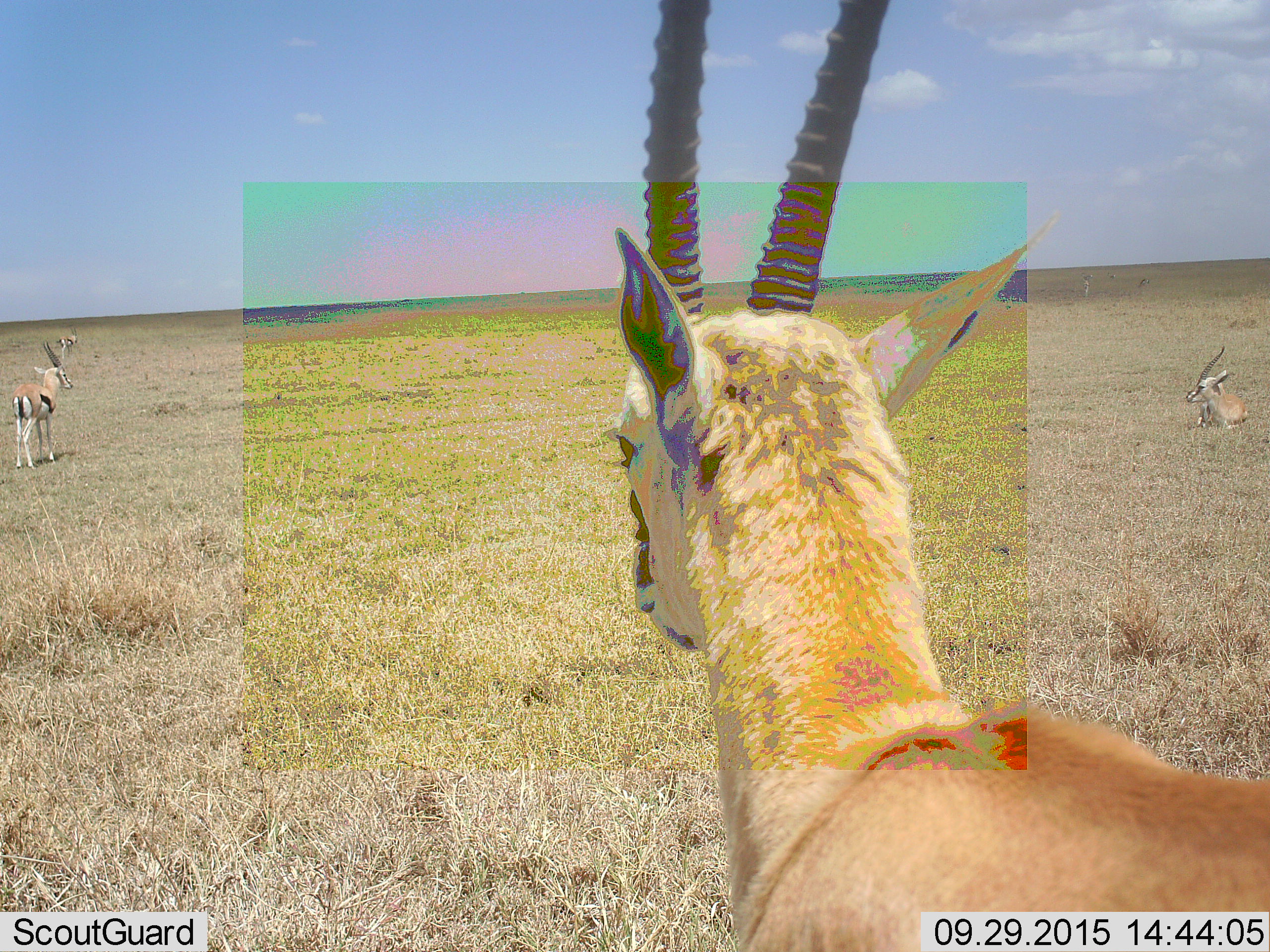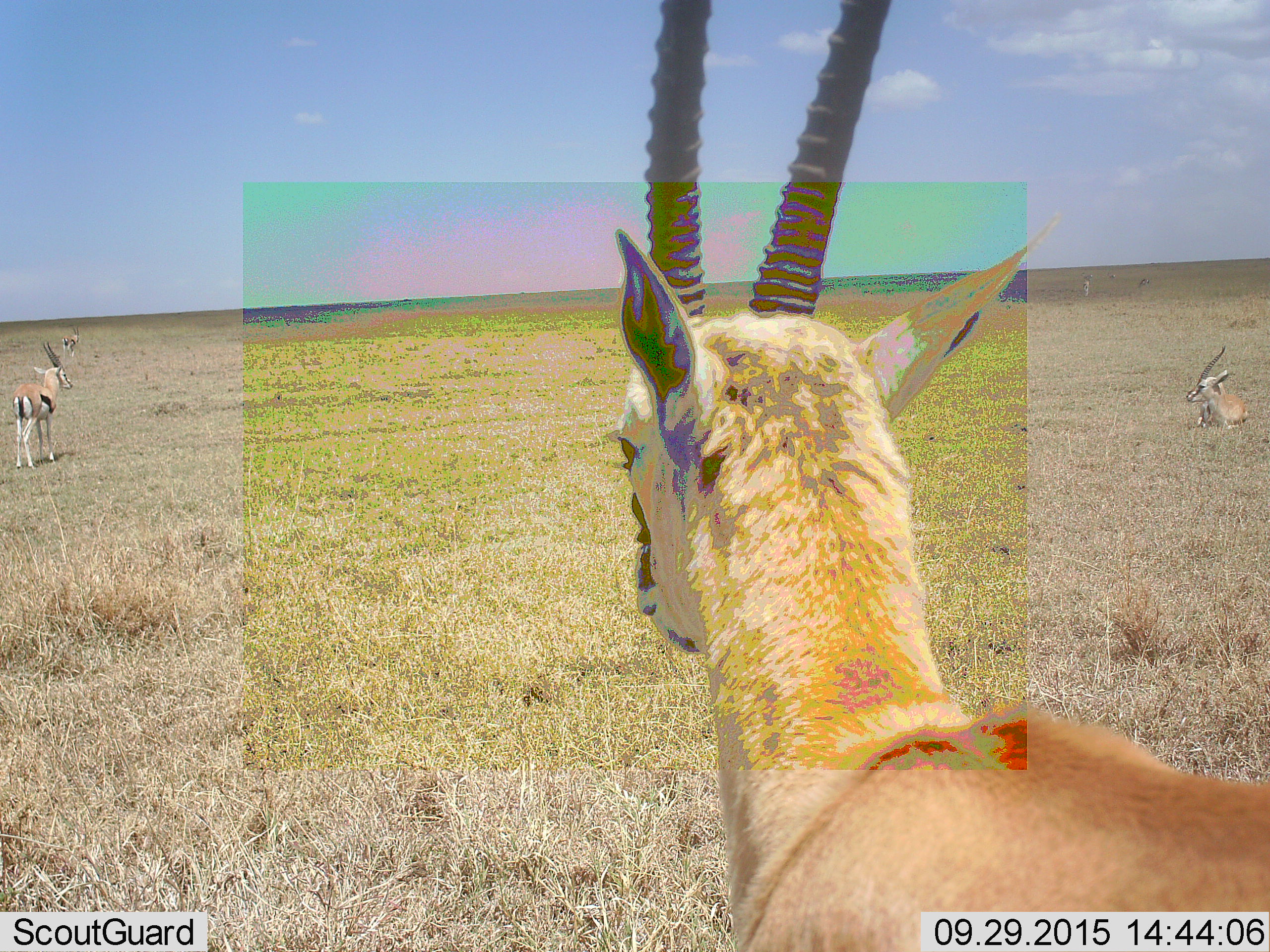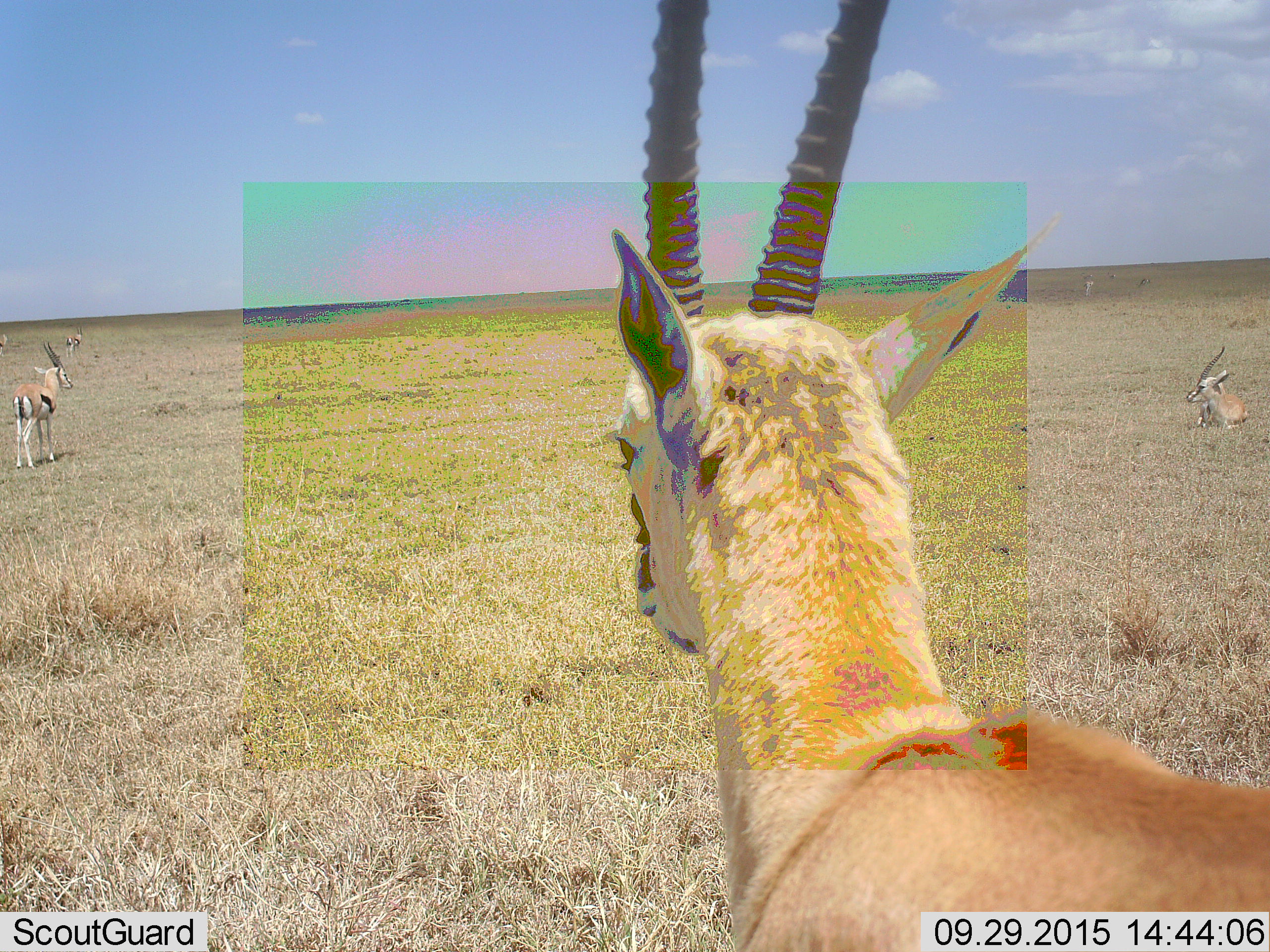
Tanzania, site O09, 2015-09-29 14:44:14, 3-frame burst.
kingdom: Animalia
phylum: Chordata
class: Mammalia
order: Artiodactyla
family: Bovidae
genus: Eudorcas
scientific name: Eudorcas thomsonii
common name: thomson's gazelle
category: gazellethomsons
Gazellethomsons (thomson's gazelle) (Eudorcas thomsonii), count 3. Behavior (volunteer vote fractions): standing 100%, resting 57%, moving 29%, interacting 0%. Young present (vote fraction): 0%. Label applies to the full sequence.